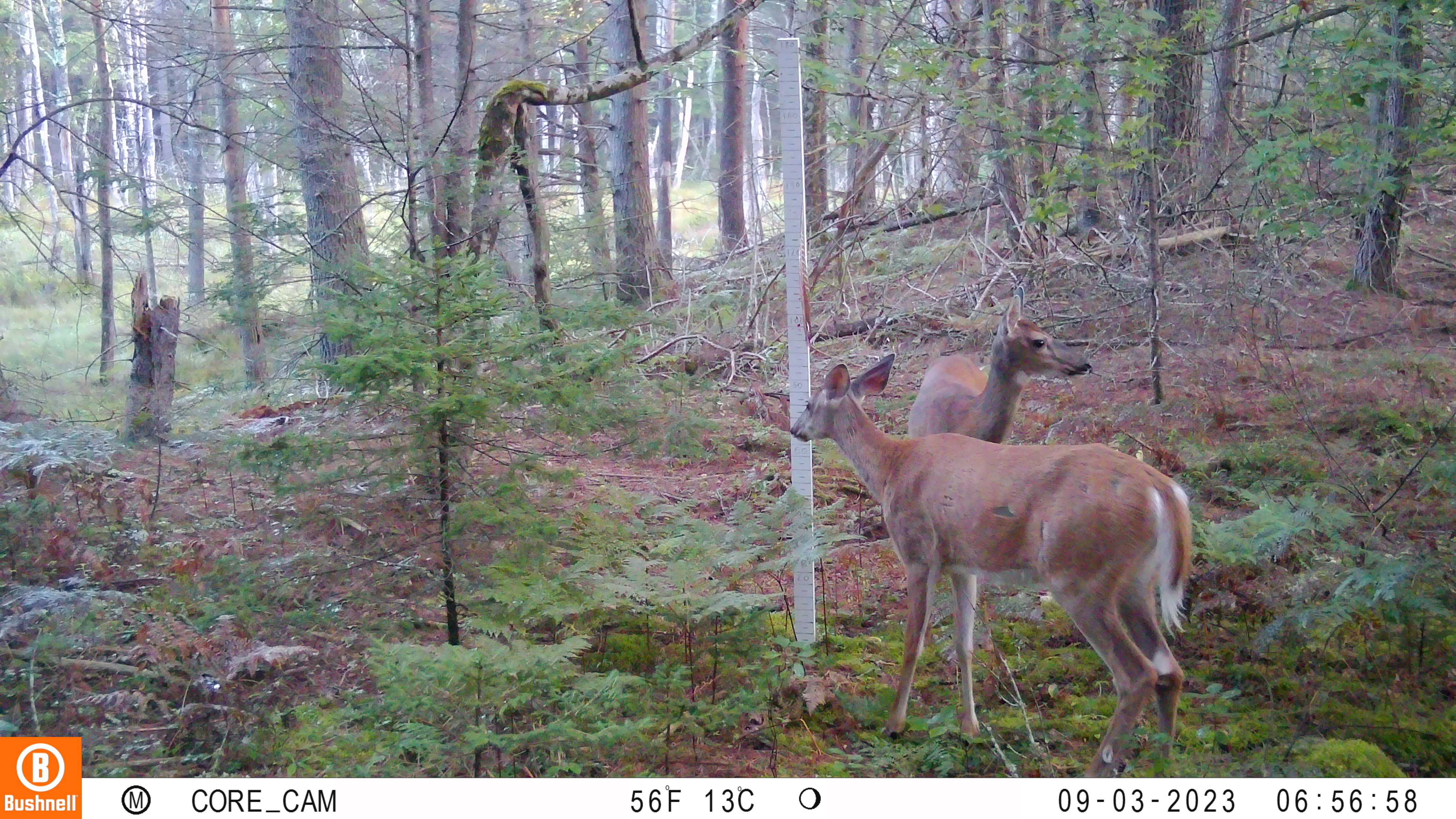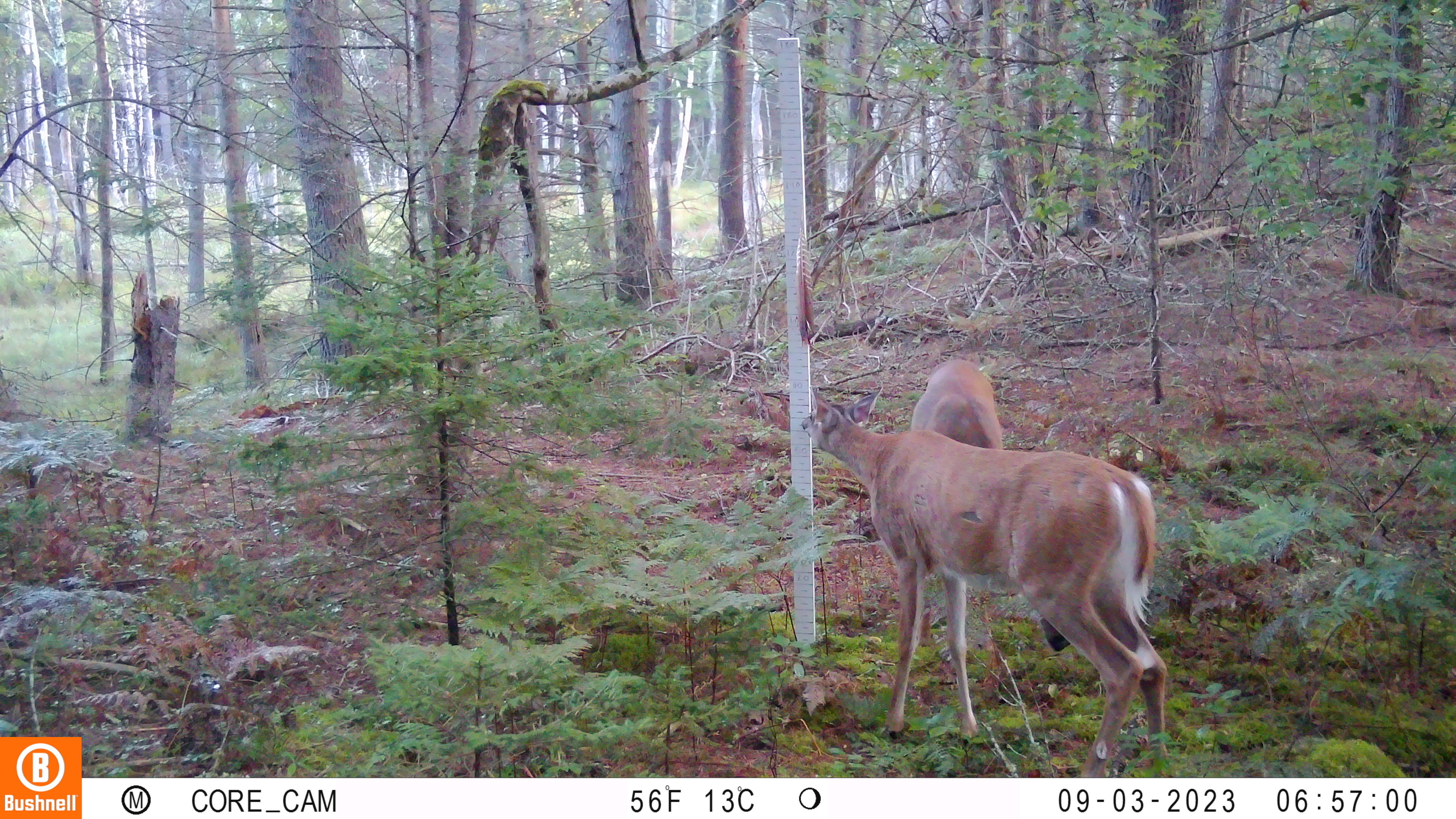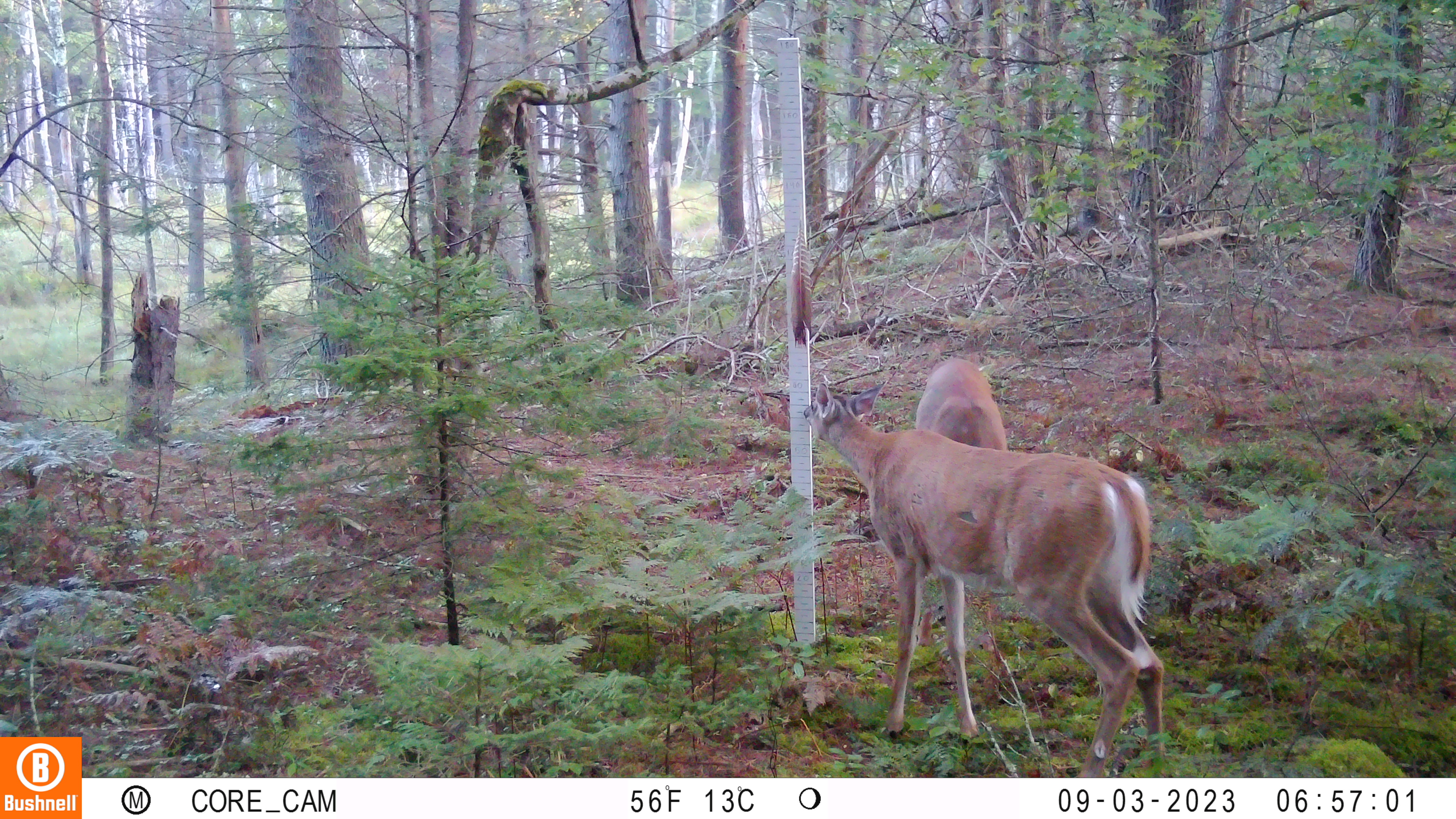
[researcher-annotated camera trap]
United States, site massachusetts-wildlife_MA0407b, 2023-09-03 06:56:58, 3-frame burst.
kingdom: Animalia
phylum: Chordata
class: Mammalia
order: Artiodactyla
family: Cervidae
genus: Odocoileus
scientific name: Odocoileus virginianus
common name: white-tailed deer